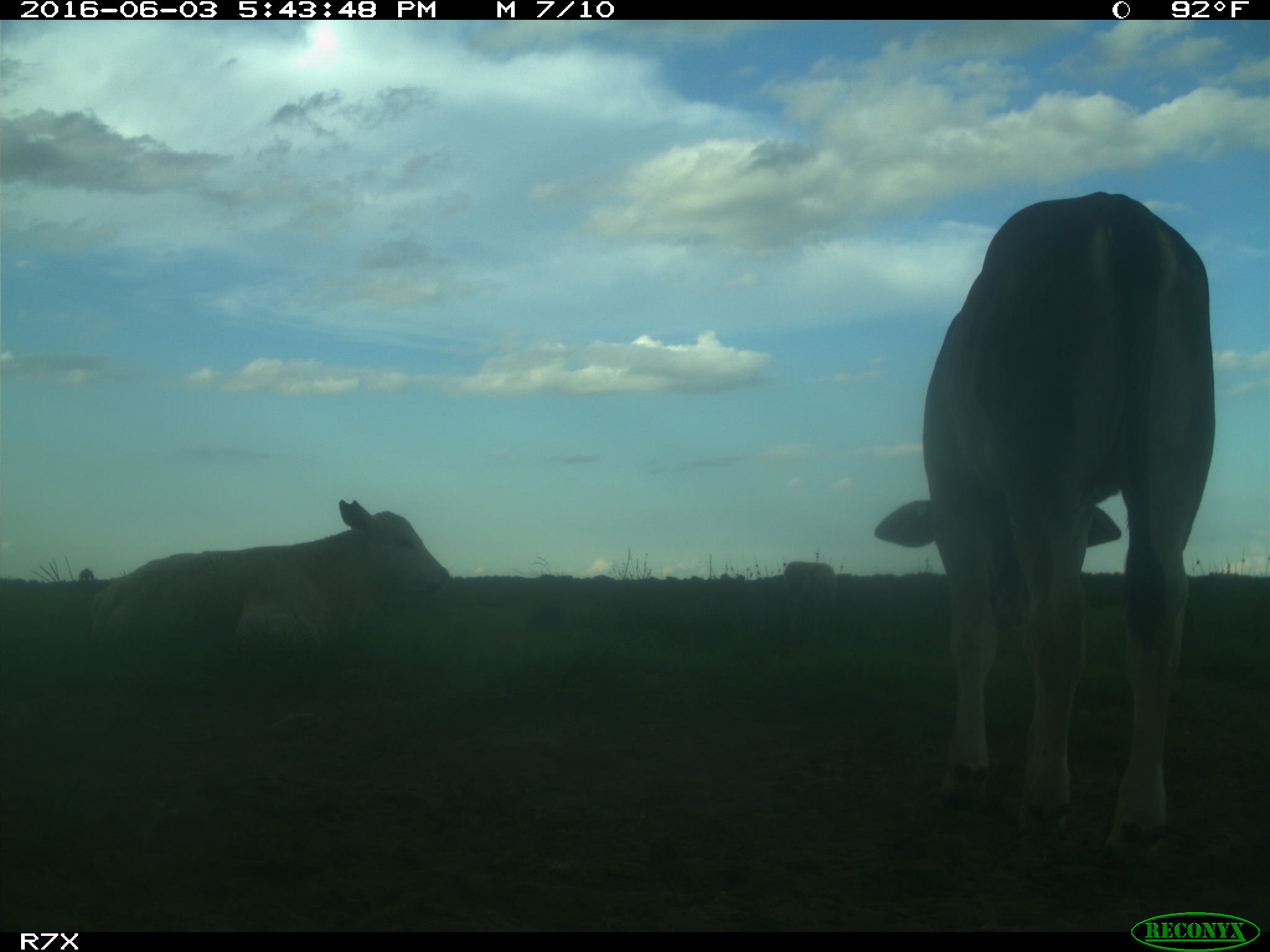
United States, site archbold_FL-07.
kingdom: Animalia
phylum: Chordata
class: Mammalia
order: Artiodactyla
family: Bovidae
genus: Bos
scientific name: Bos taurus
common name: domestic cow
Bos taurus (domestic cow).